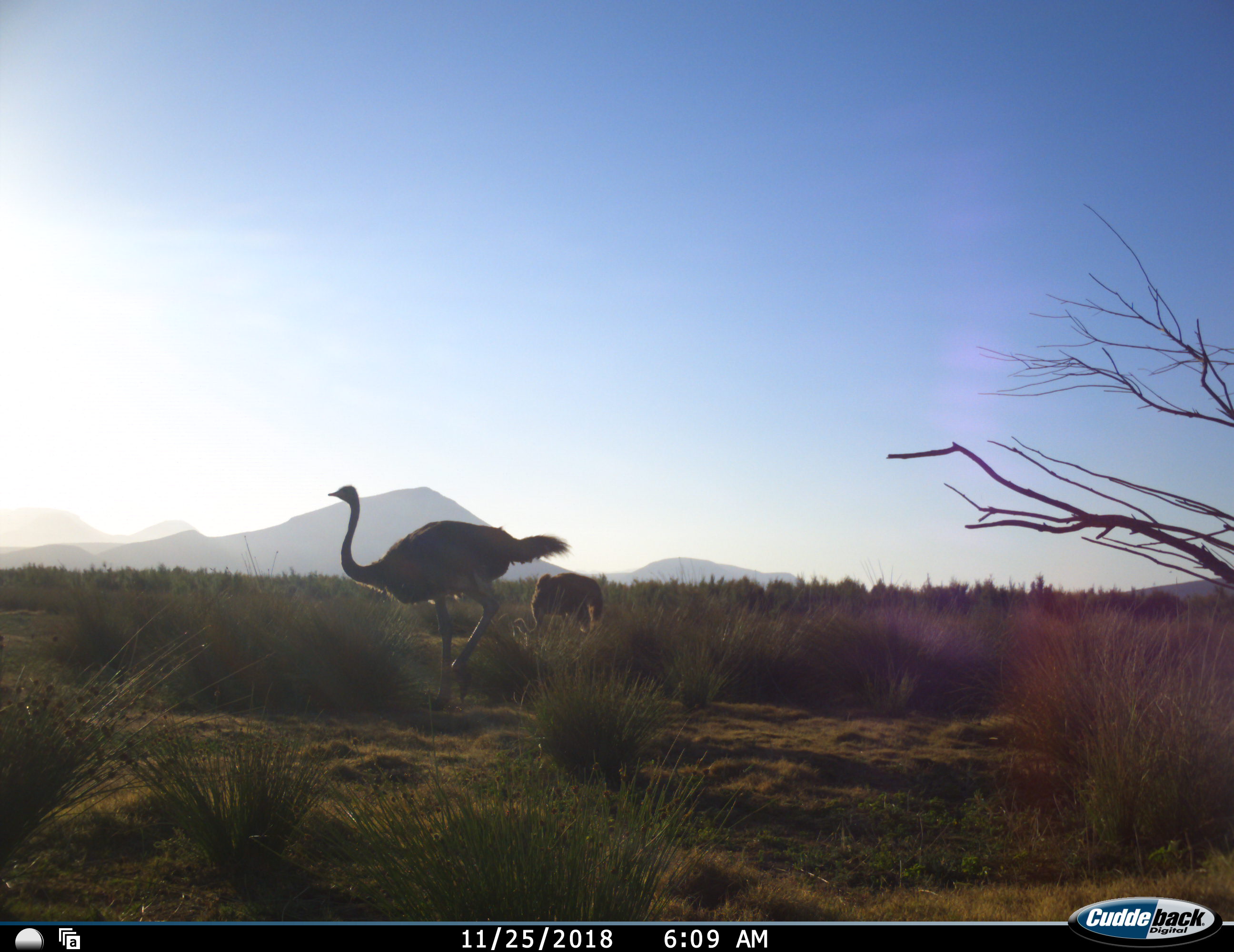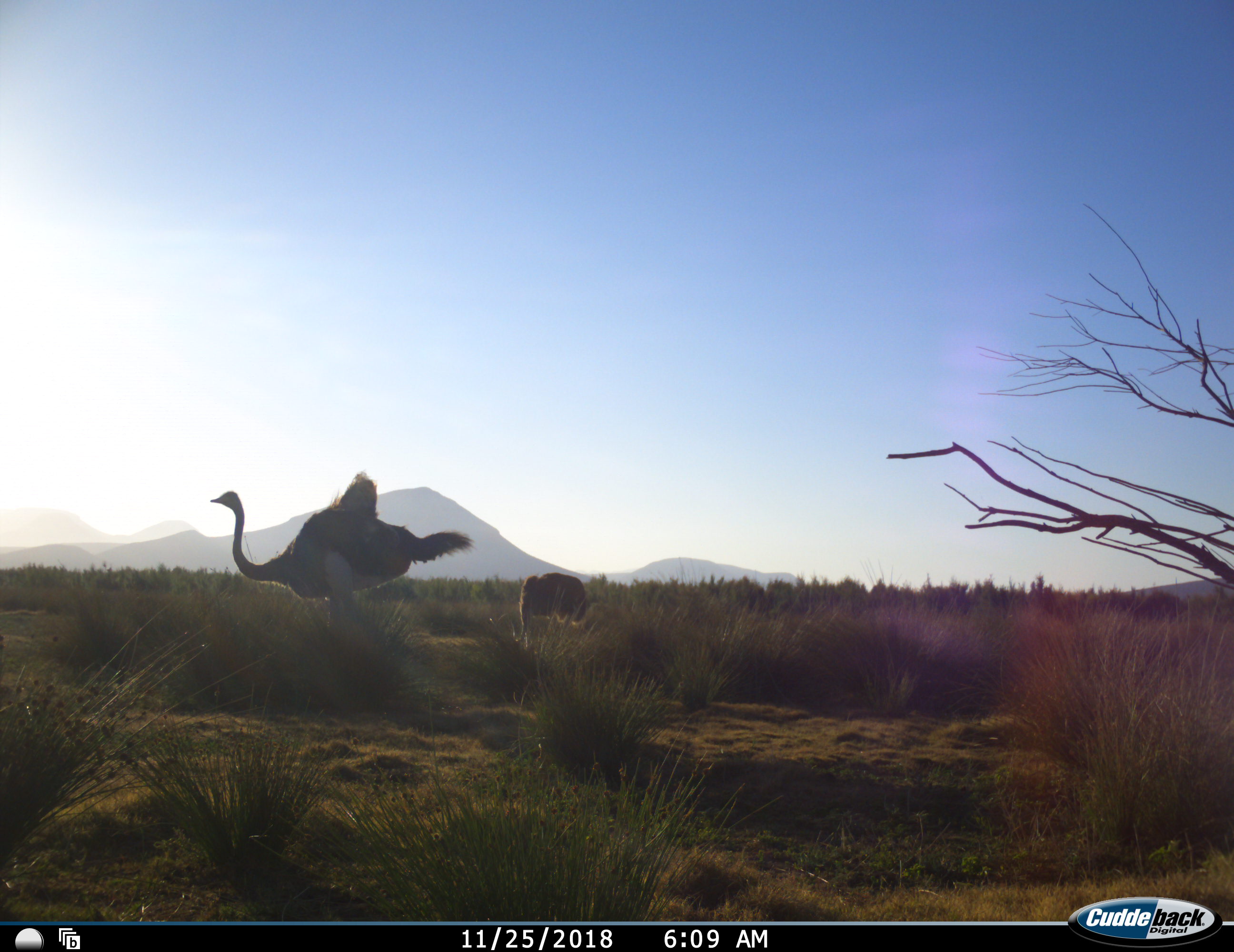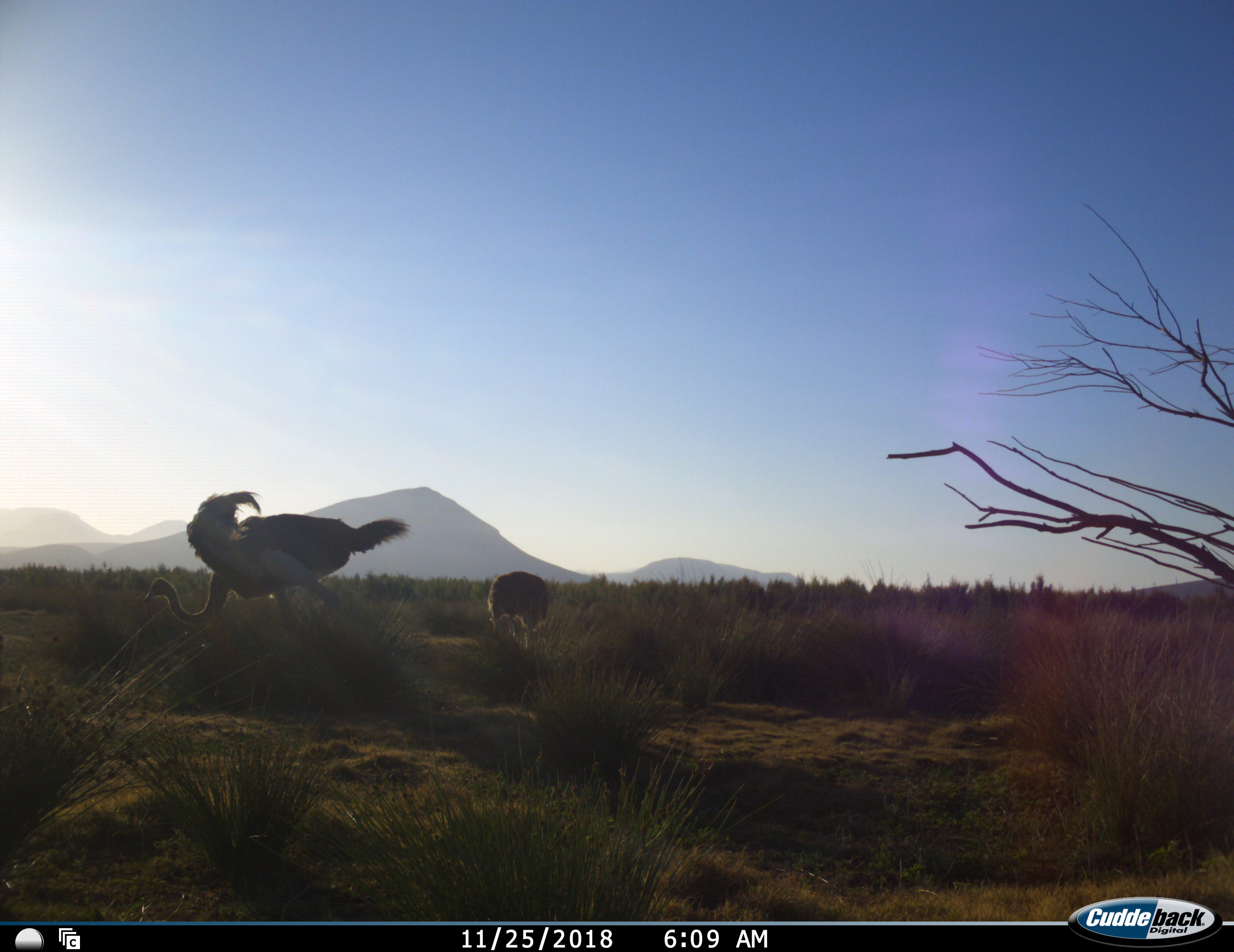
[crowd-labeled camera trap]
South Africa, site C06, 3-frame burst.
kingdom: Animalia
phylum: Chordata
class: Aves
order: Struthioniformes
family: Struthionidae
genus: Struthio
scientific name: Struthio camelus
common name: ostrich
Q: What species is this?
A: Ostrich (Struthio camelus).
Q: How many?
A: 2.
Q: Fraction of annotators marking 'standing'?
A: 20%.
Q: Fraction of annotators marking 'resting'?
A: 10%.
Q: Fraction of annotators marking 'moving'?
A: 90%.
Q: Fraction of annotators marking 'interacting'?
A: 0%.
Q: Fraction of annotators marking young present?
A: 20%.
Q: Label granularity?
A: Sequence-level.